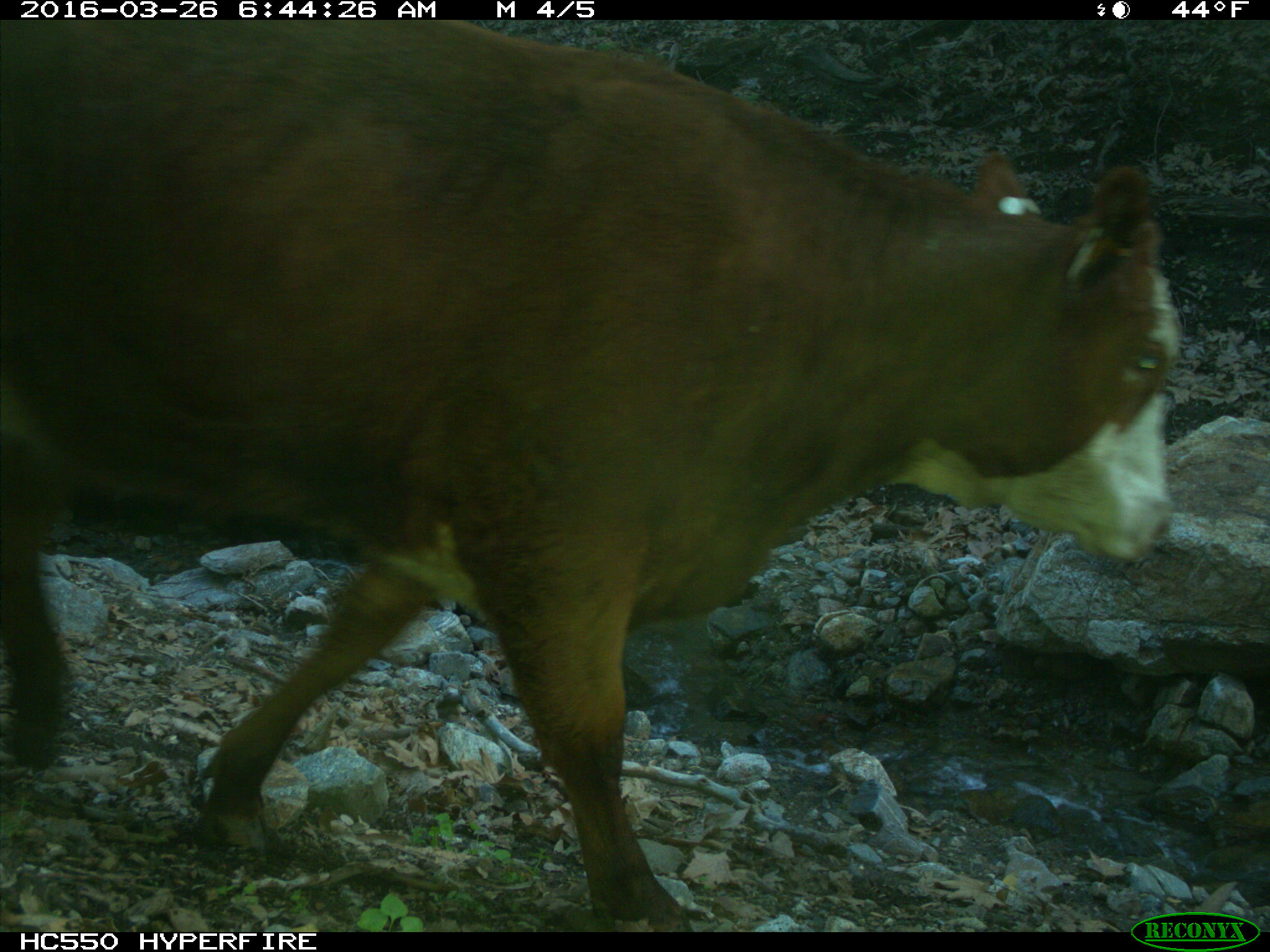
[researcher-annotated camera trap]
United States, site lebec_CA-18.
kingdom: Animalia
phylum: Chordata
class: Mammalia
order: Artiodactyla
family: Bovidae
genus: Bos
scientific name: Bos taurus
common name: domestic cow